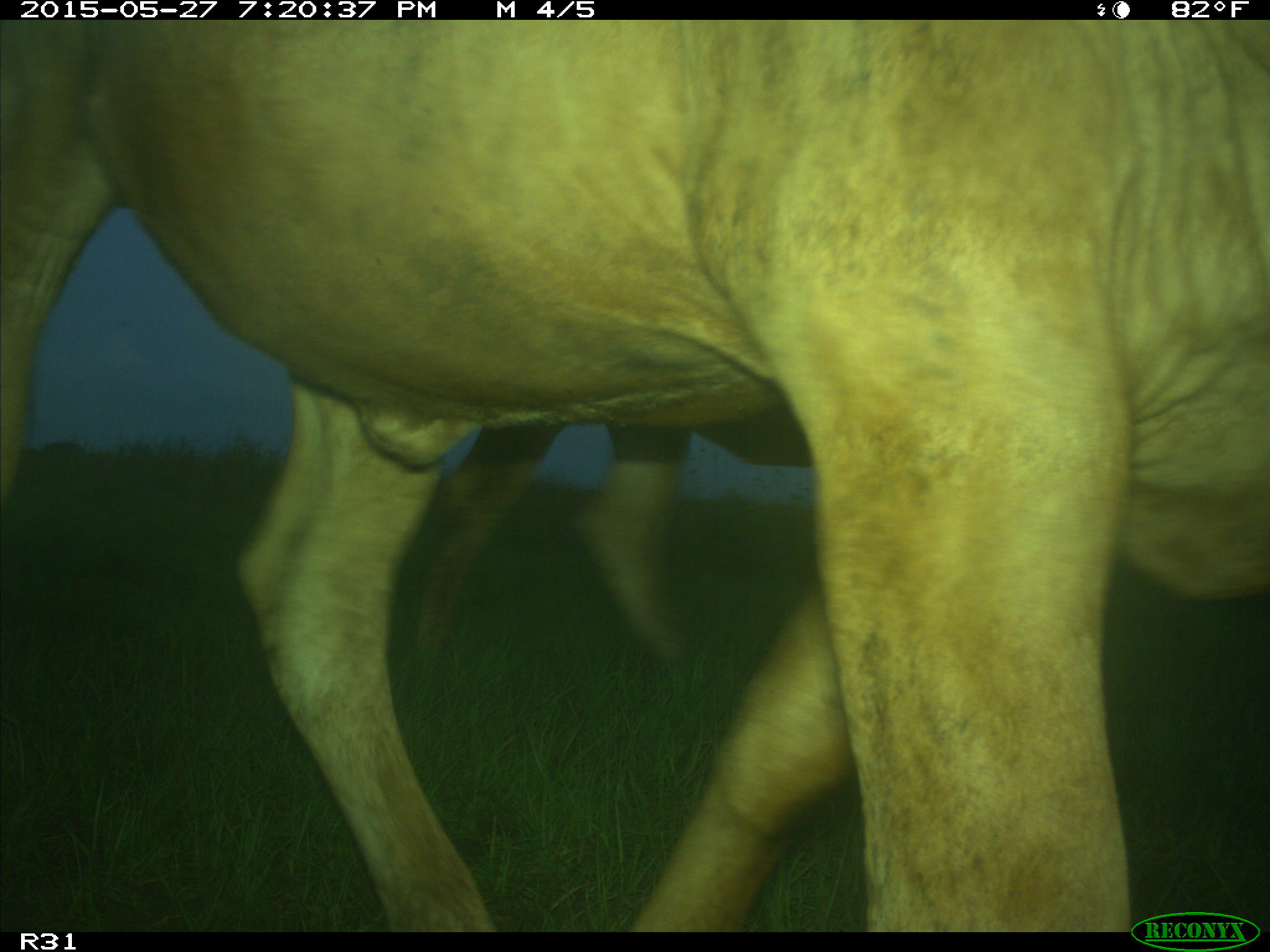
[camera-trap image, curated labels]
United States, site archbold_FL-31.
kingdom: Animalia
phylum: Chordata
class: Mammalia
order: Artiodactyla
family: Bovidae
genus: Bos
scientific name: Bos taurus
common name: domestic cow